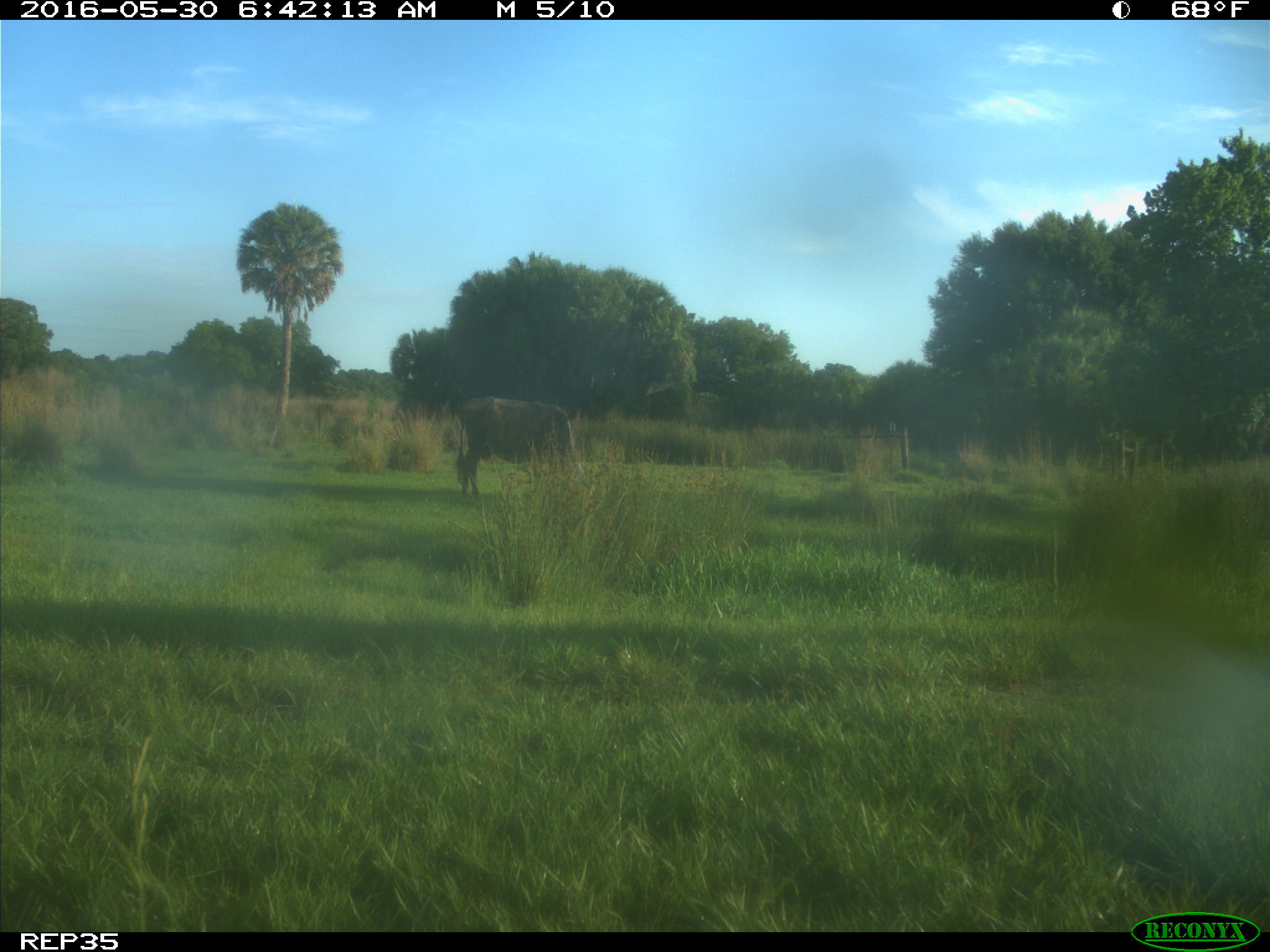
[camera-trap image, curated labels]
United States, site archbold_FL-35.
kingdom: Animalia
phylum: Chordata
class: Mammalia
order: Artiodactyla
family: Bovidae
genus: Bos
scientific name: Bos taurus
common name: domestic cow